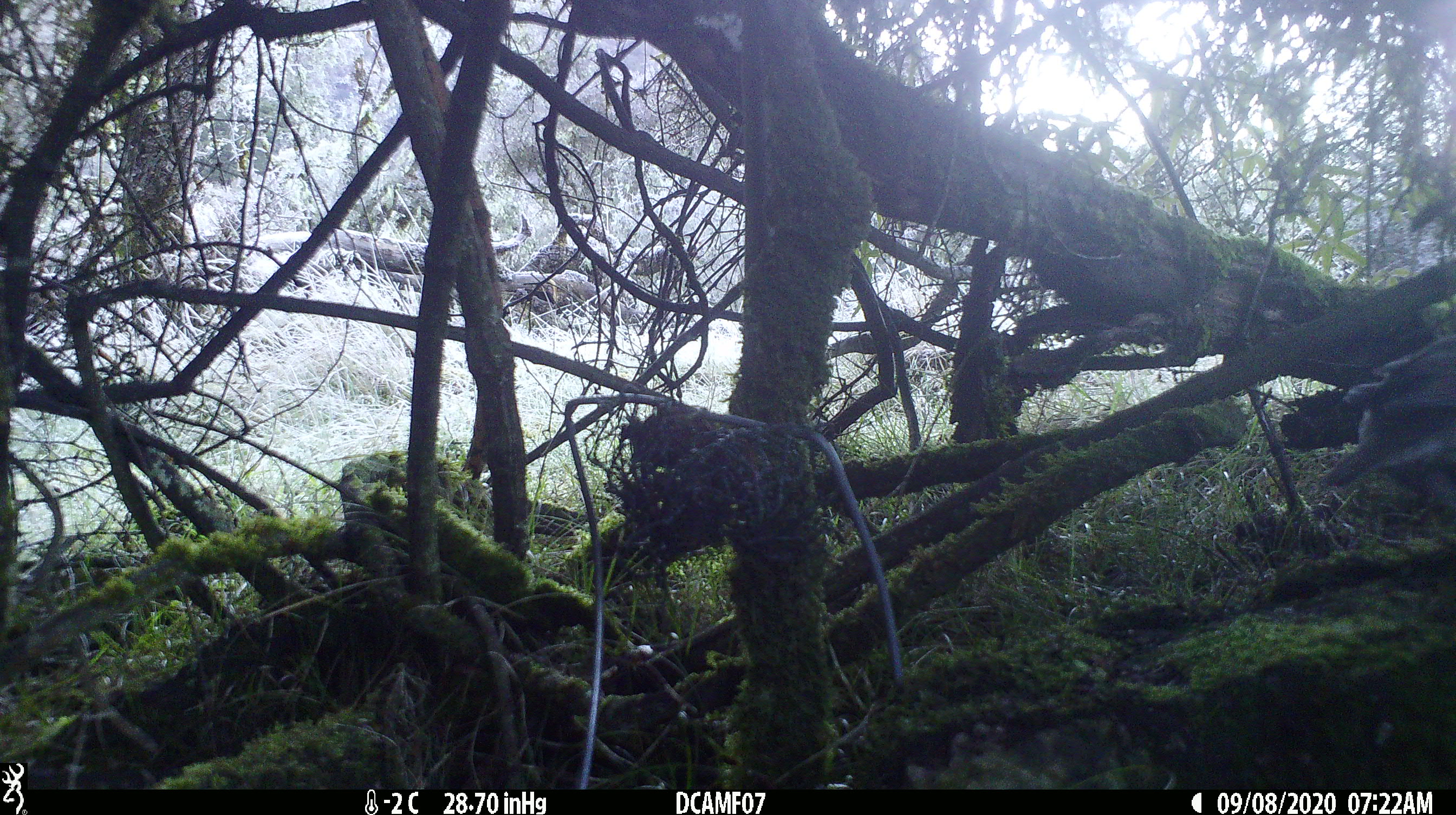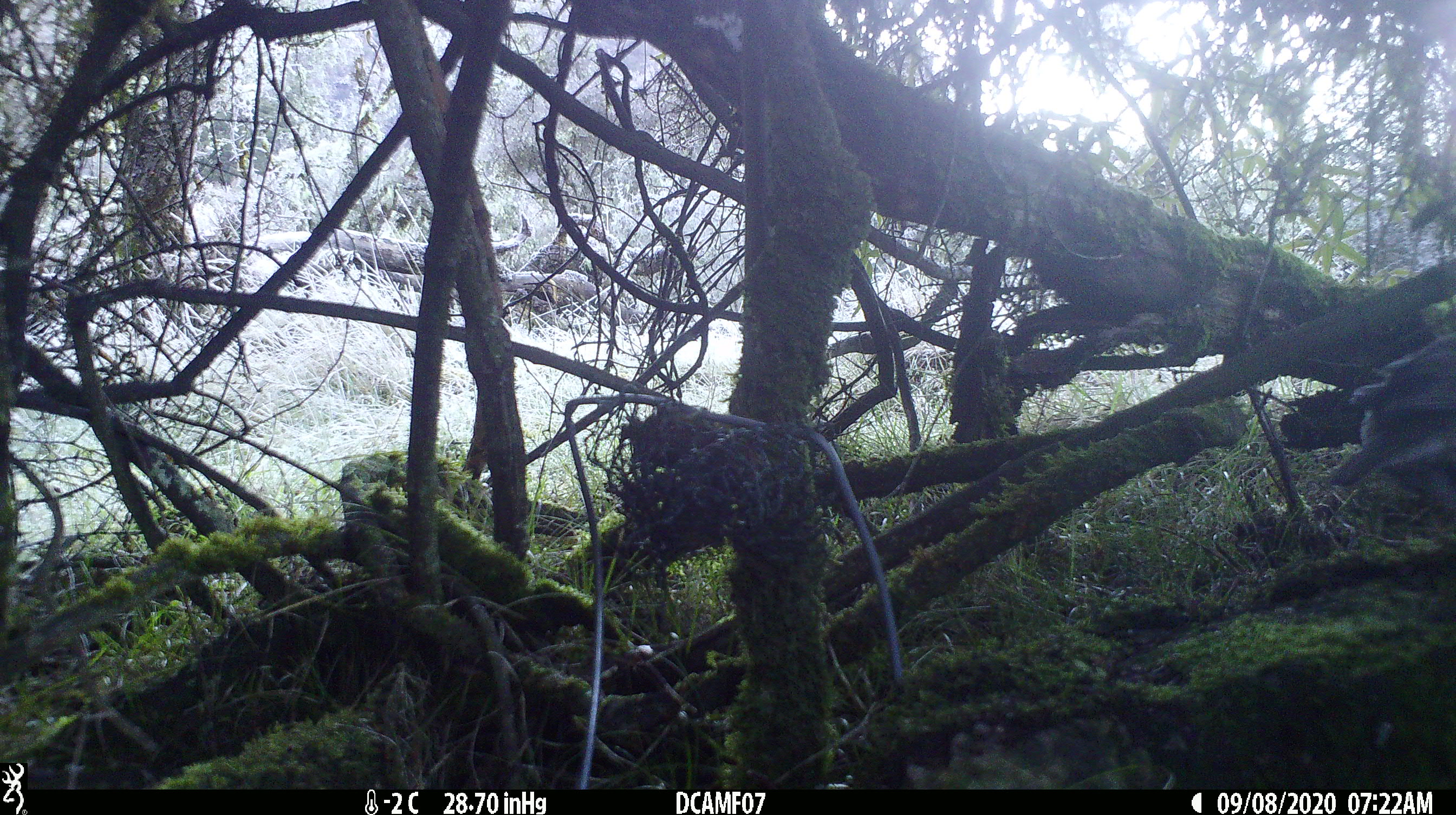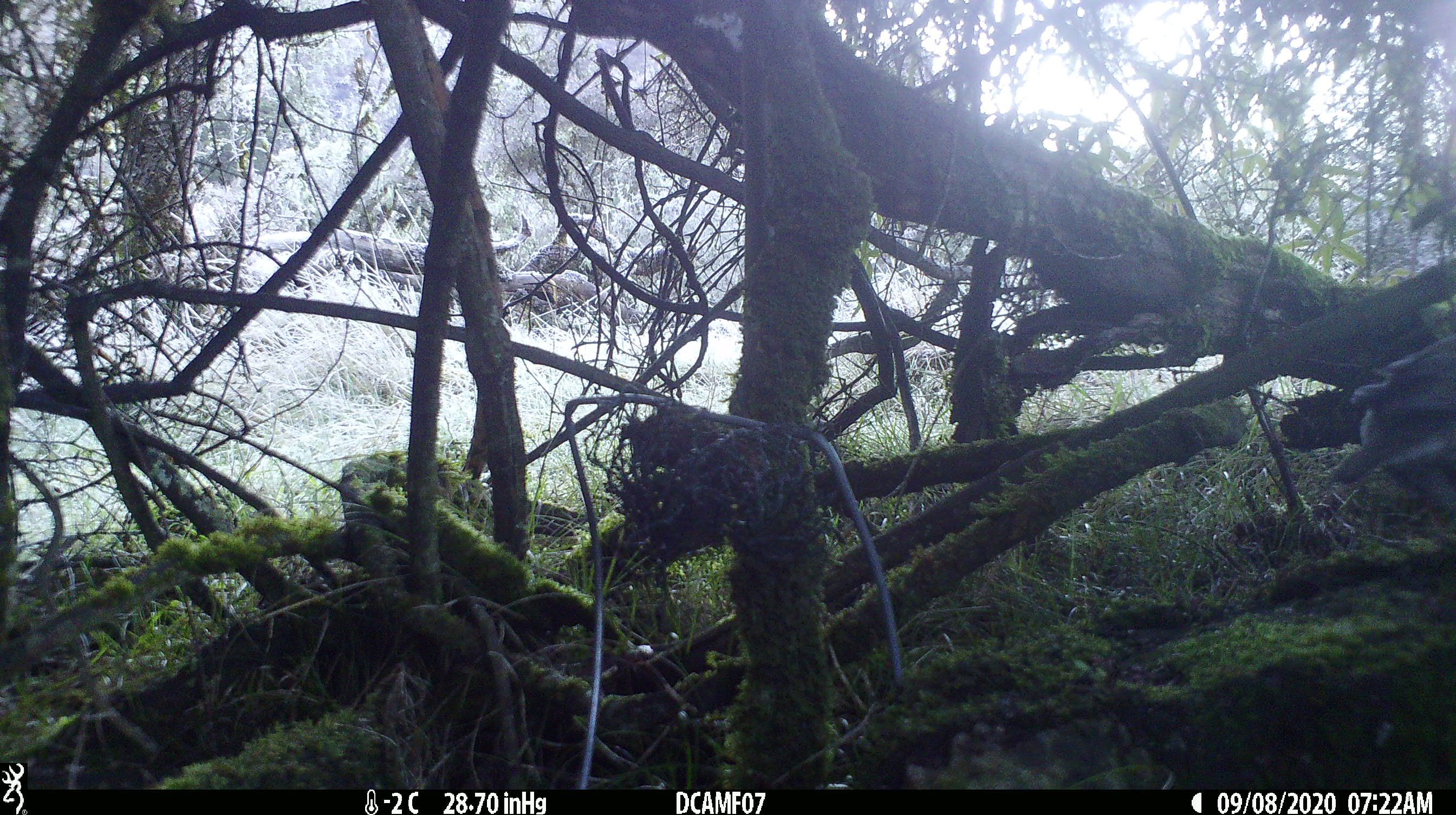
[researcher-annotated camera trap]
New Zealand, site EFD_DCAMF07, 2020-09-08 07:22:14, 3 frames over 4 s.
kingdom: Animalia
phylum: Chordata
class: Aves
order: Passeriformes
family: Turdidae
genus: Turdus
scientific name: Turdus philomelos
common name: song thrush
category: thrush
Thrush (song thrush) (Turdus philomelos).